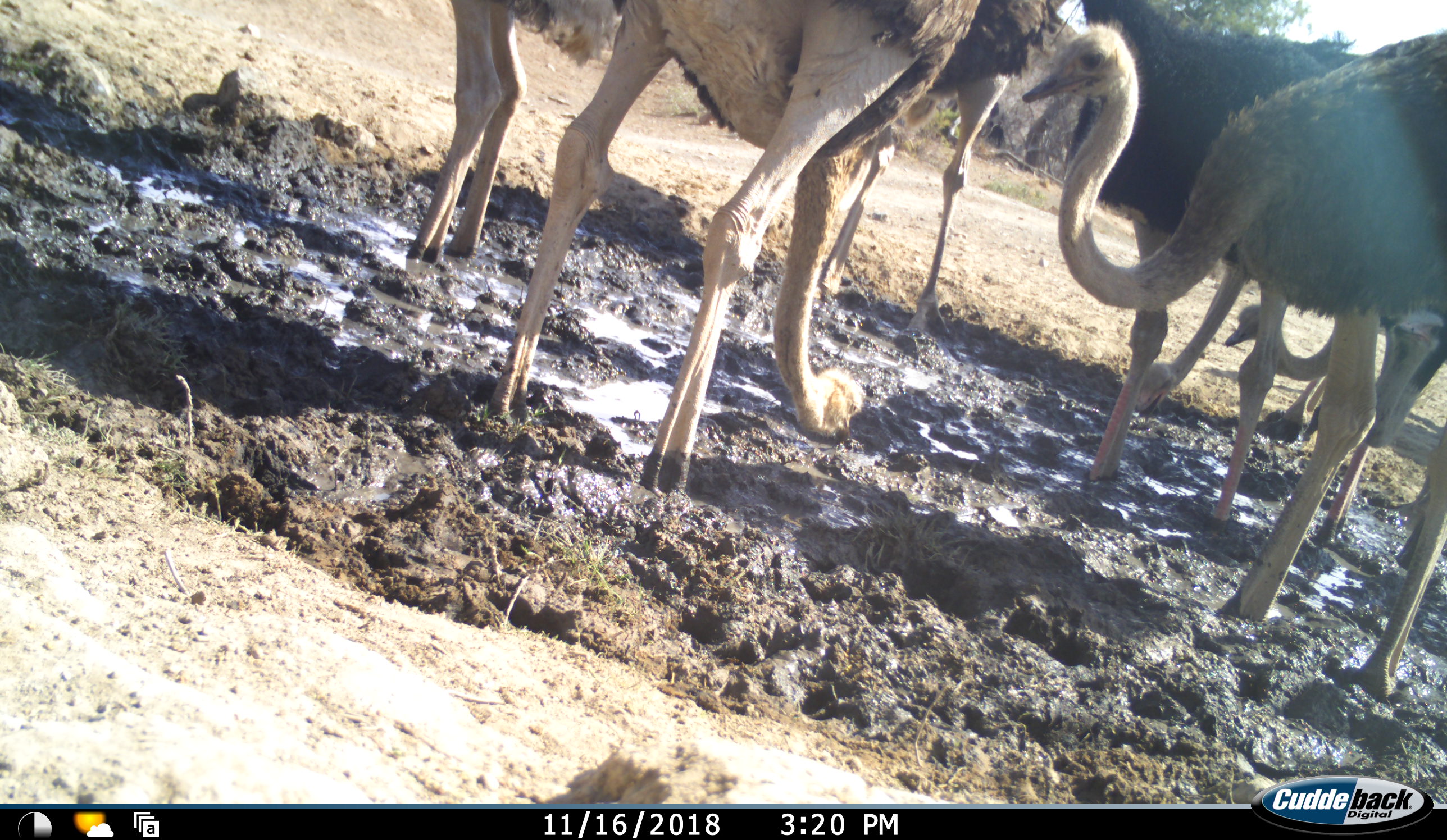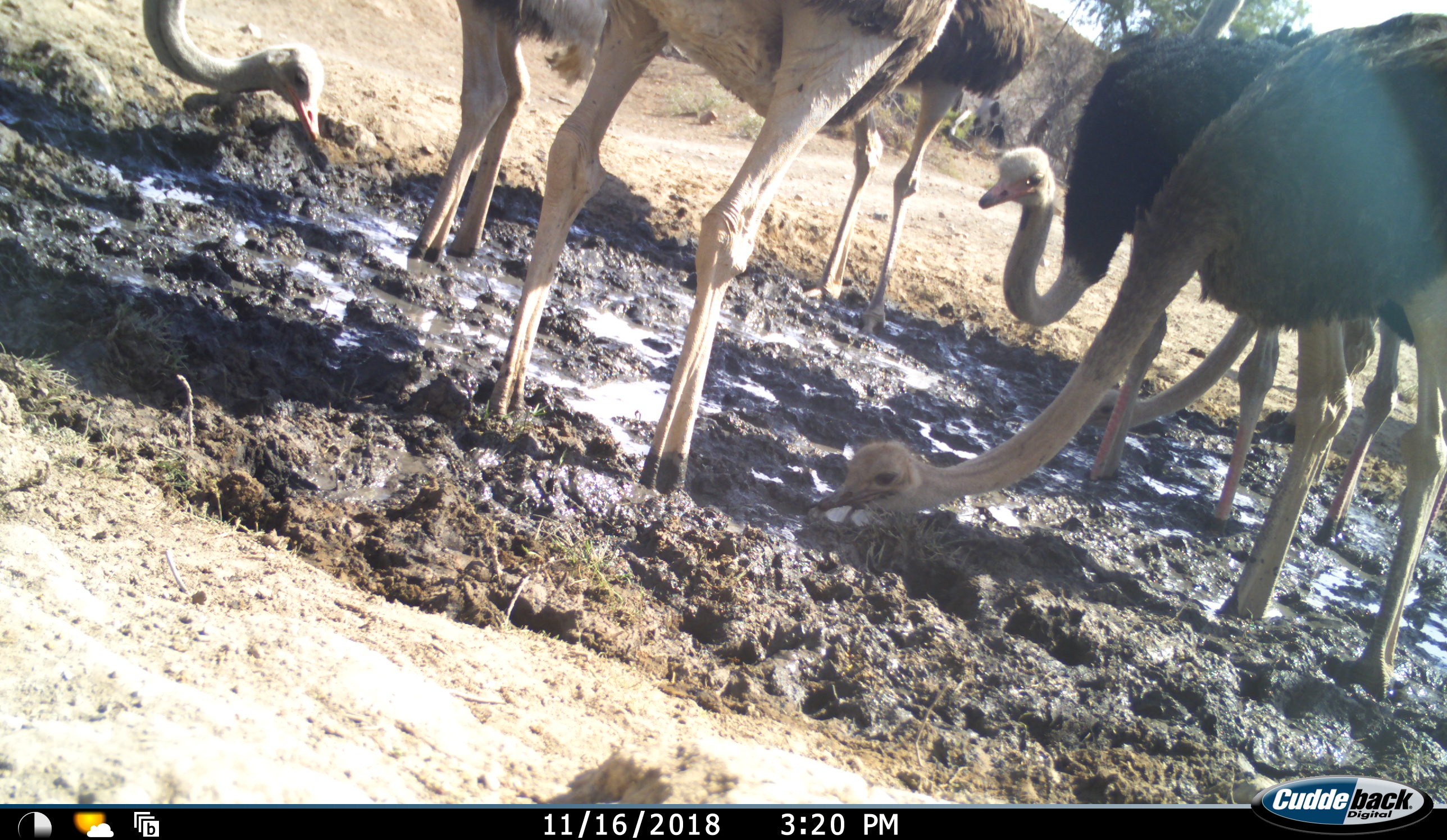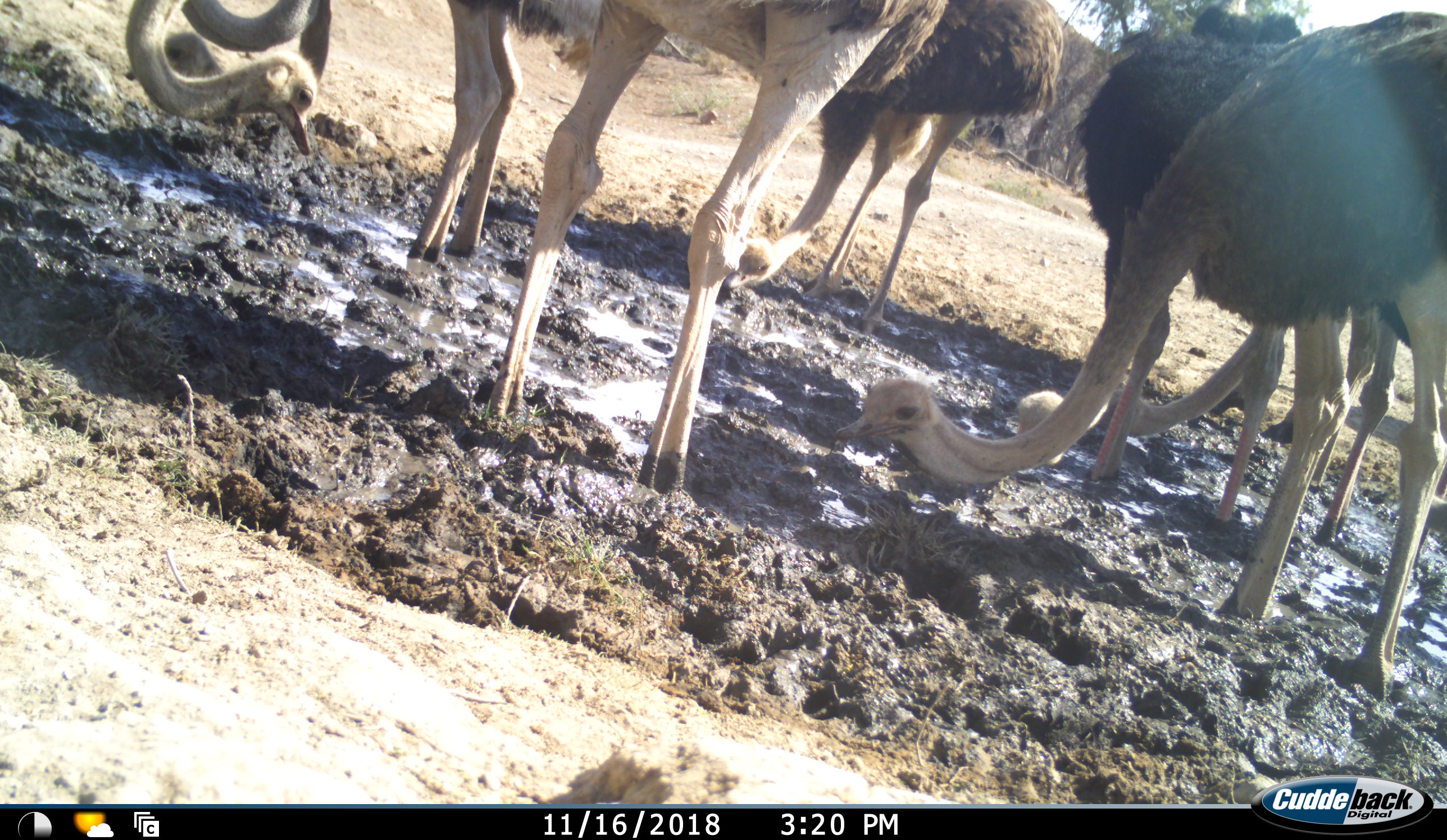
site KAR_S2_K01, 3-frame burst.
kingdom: Animalia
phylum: Chordata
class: Aves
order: Struthioniformes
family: Struthionidae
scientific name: Struthionidae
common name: ostrich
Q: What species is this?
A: Ostrich (Struthionidae).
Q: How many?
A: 8.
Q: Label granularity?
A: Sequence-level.